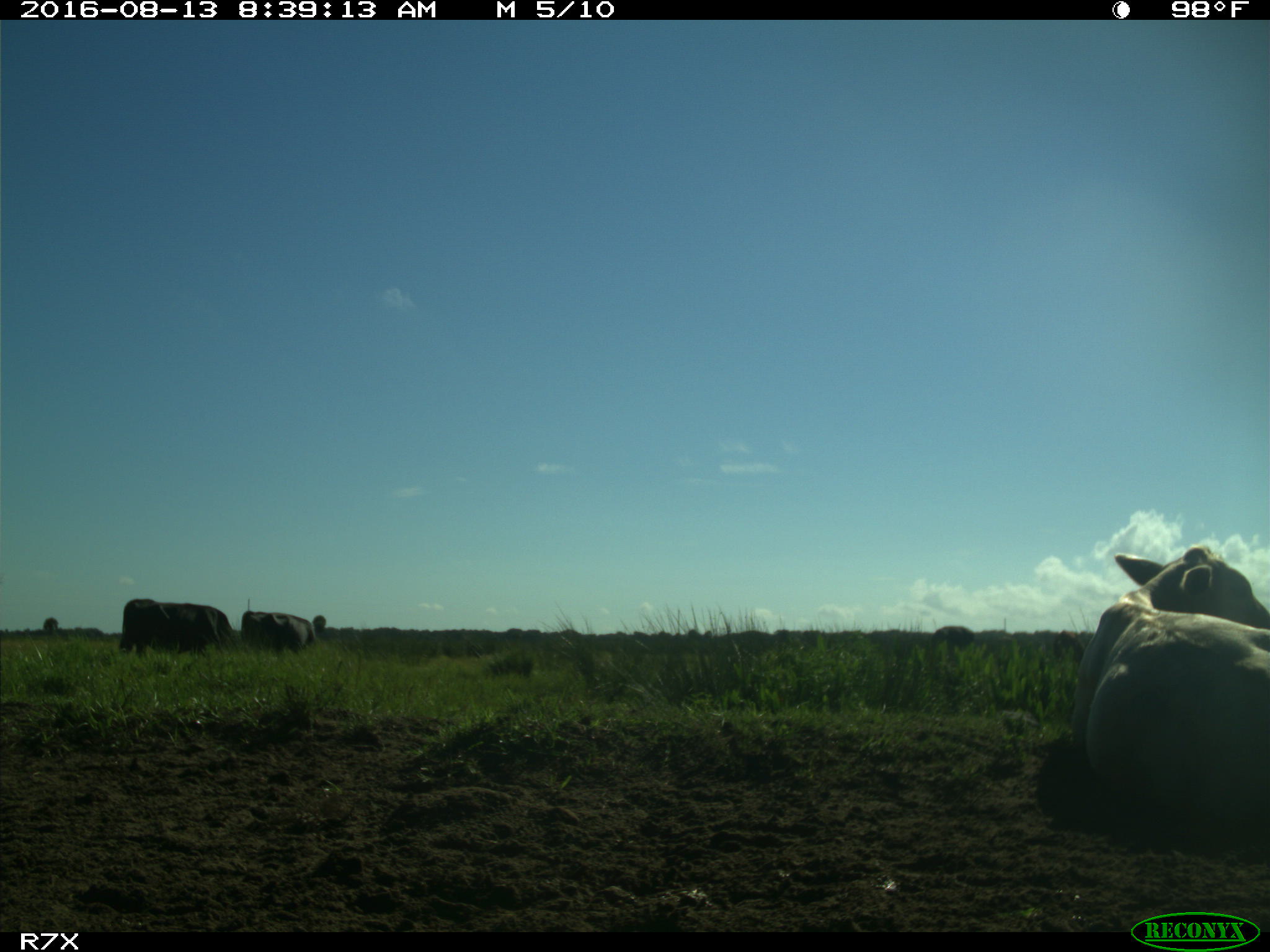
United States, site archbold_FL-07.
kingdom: Animalia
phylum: Chordata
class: Mammalia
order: Artiodactyla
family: Bovidae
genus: Bos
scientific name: Bos taurus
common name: domestic cow